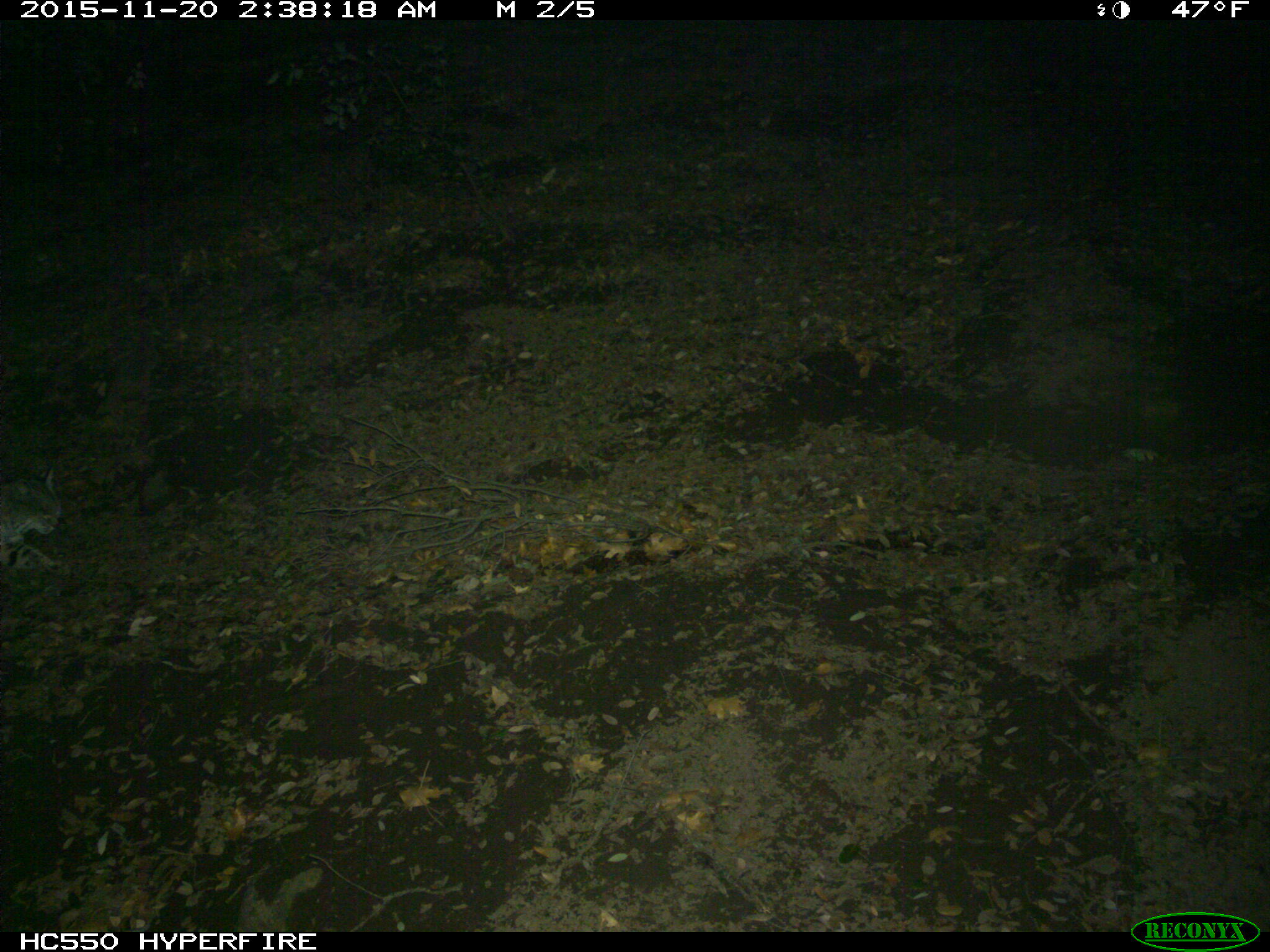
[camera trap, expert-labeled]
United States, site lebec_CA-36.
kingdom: Animalia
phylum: Chordata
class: Mammalia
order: Carnivora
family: Felidae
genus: Lynx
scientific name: Lynx rufus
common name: bobcat